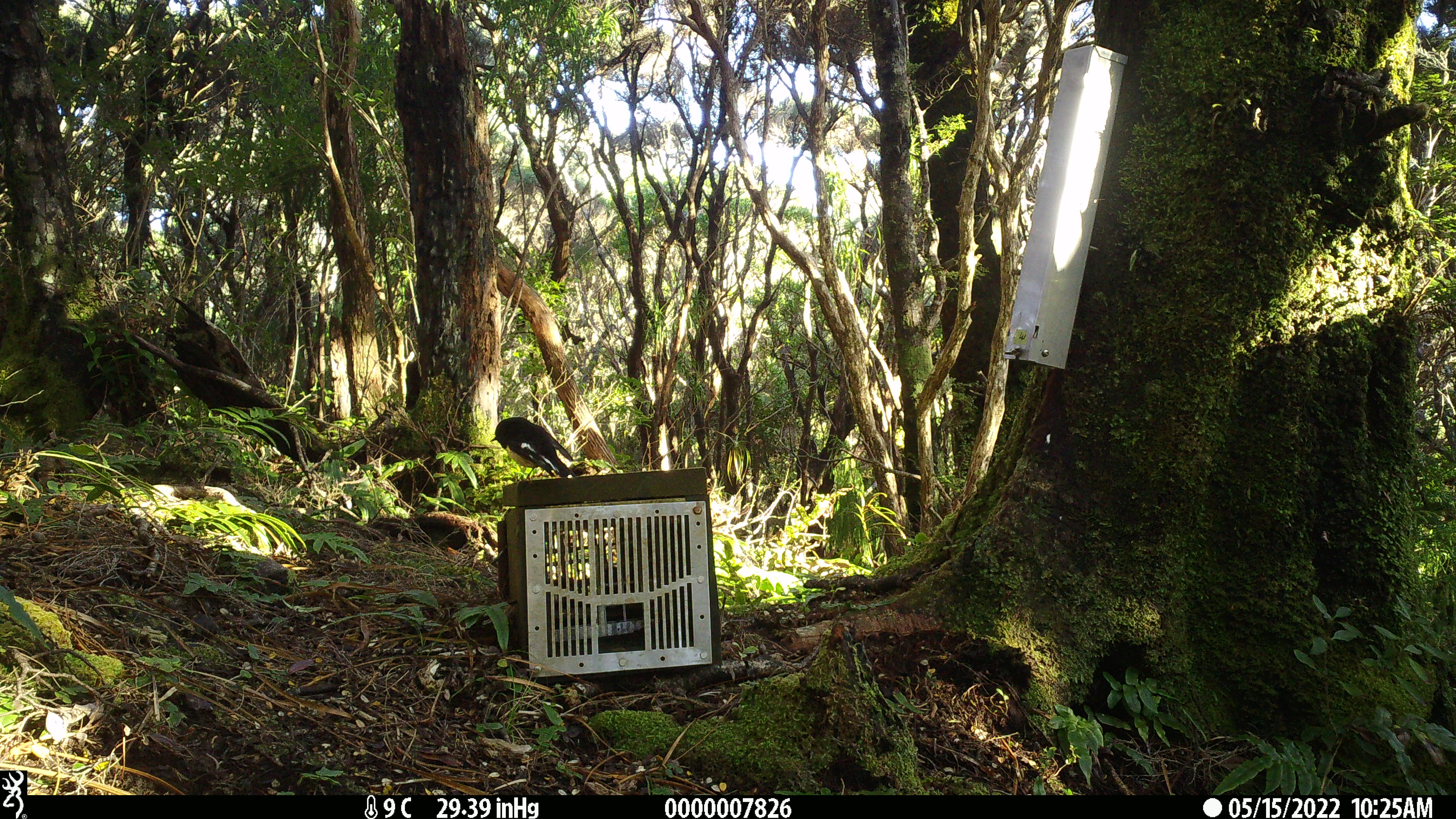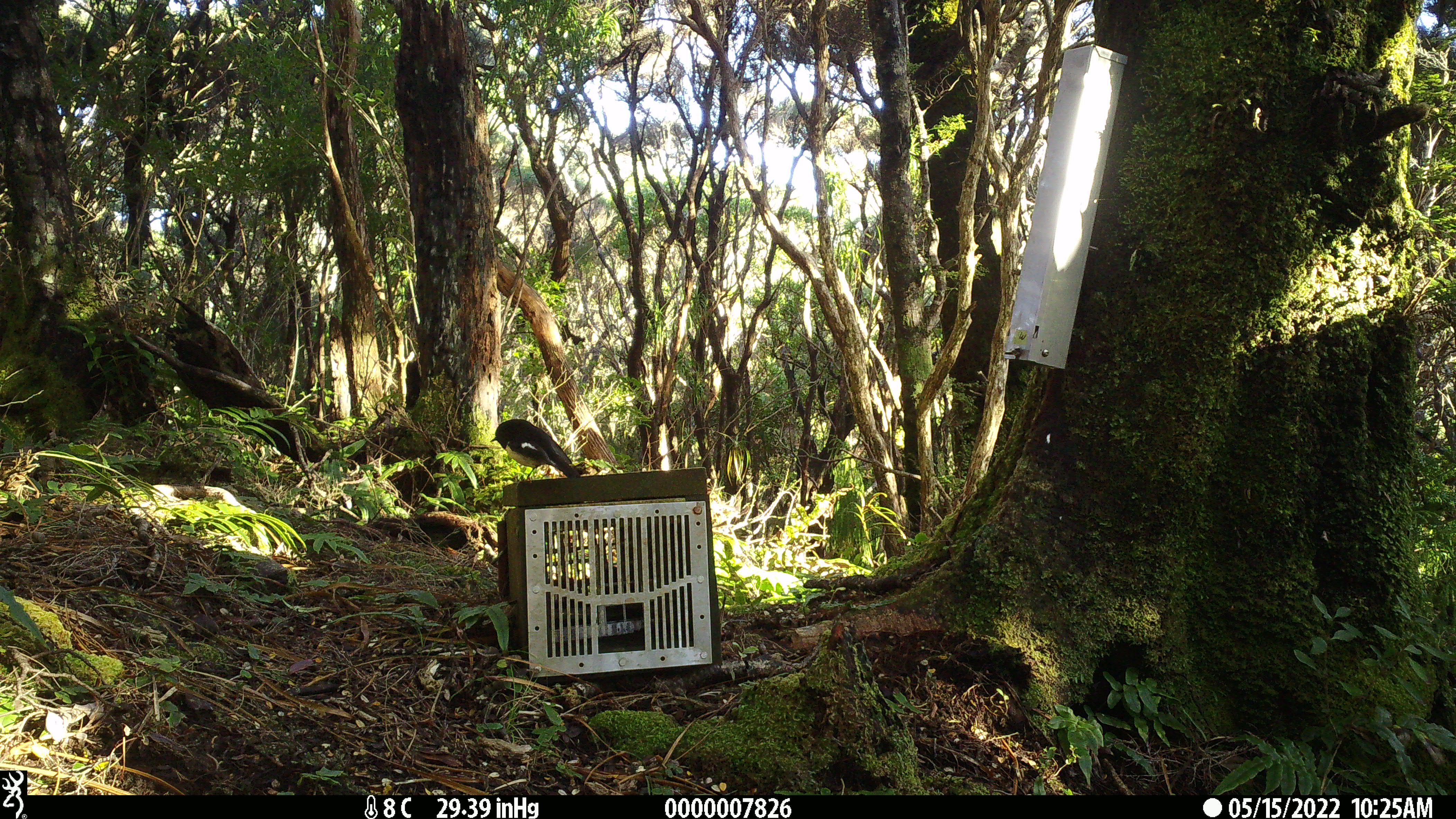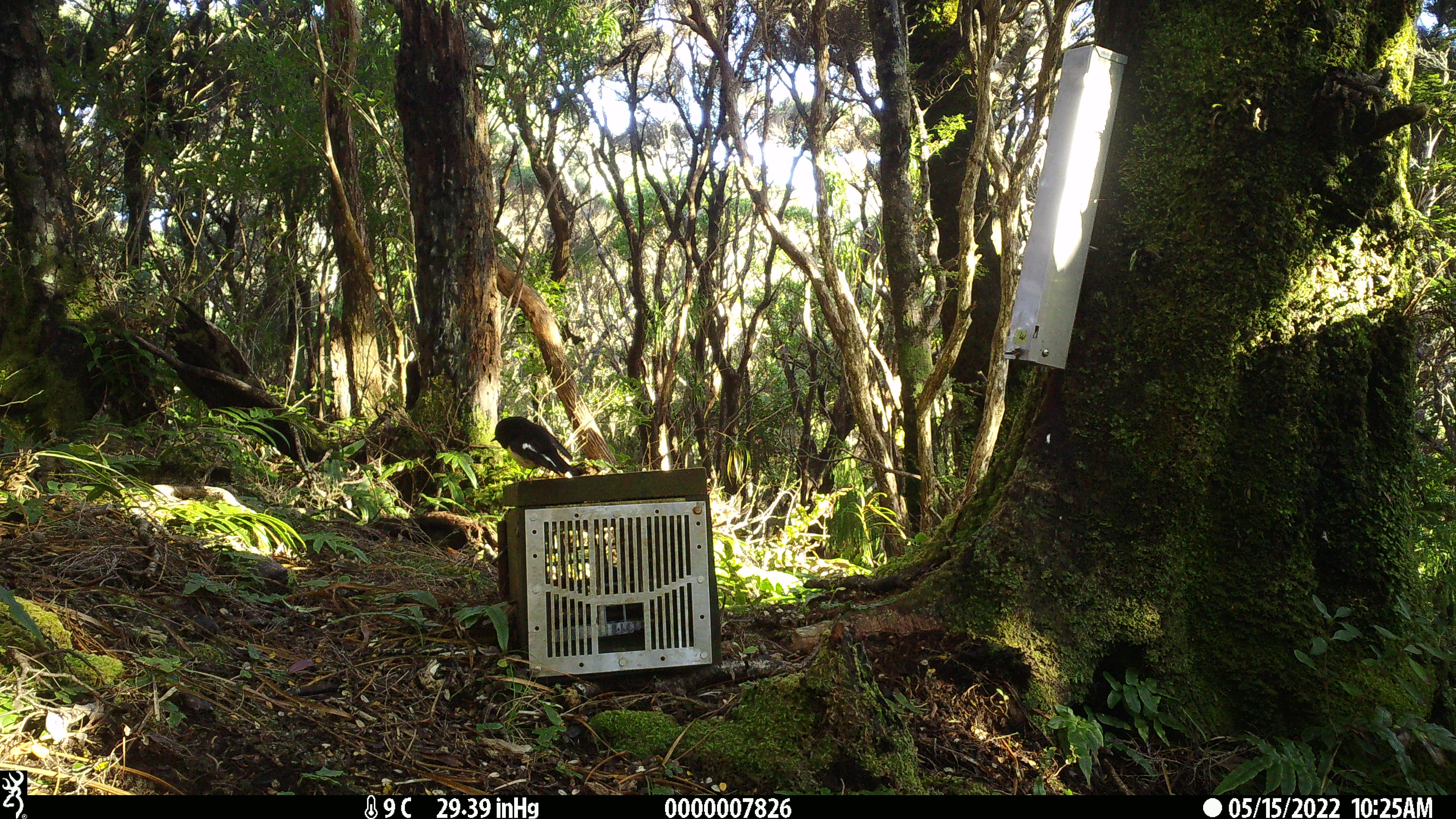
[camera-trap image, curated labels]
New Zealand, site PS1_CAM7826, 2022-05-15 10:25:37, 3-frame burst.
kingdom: Animalia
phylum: Chordata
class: Aves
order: Passeriformes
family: Petroicidae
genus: Petroica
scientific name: Petroica macrocephala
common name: tomtit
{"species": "tomtit (Petroica macrocephala)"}